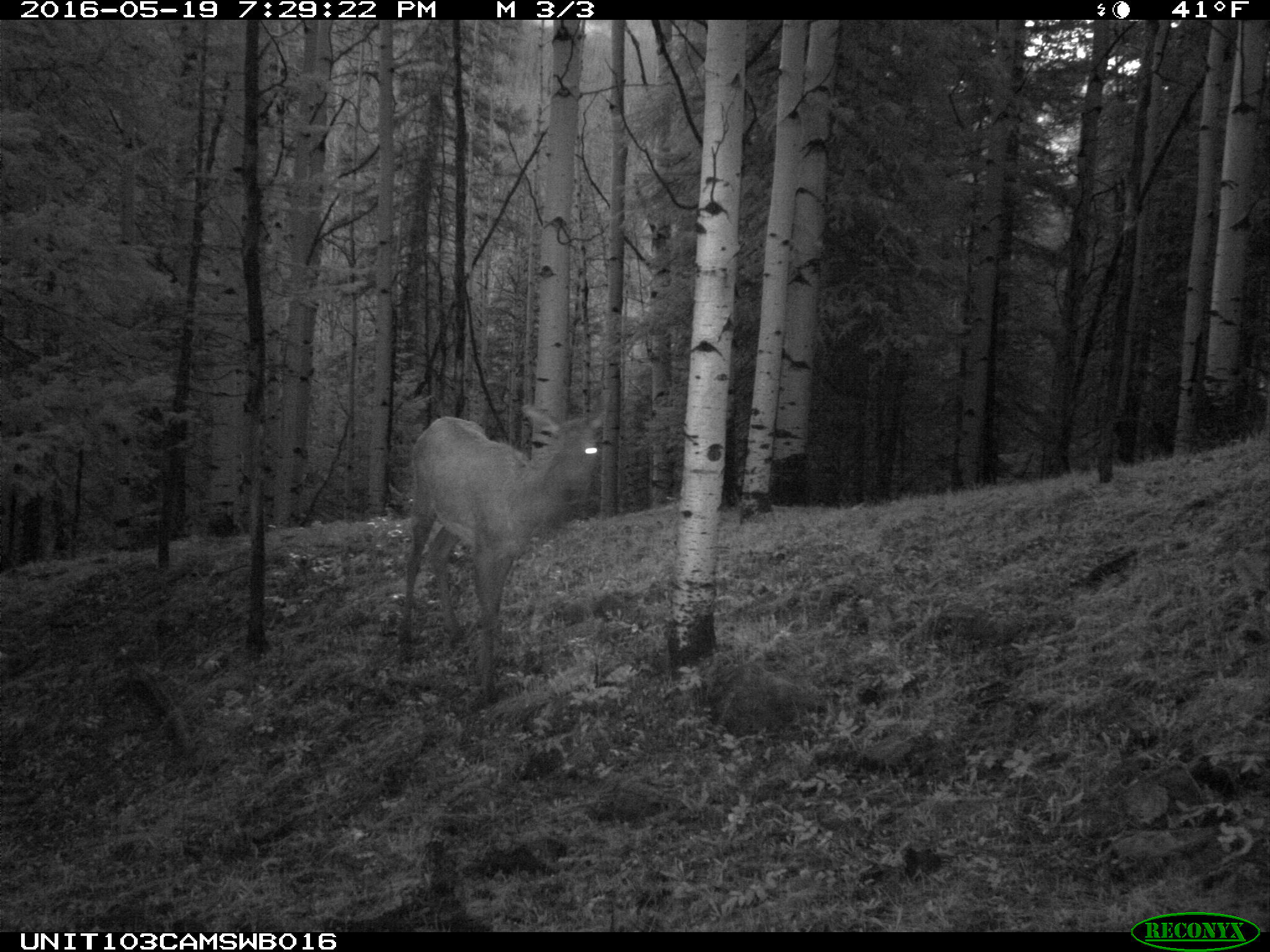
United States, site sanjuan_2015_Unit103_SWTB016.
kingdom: Animalia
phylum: Chordata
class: Mammalia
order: Artiodactyla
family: Cervidae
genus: Cervus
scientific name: Cervus elaphus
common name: red deer